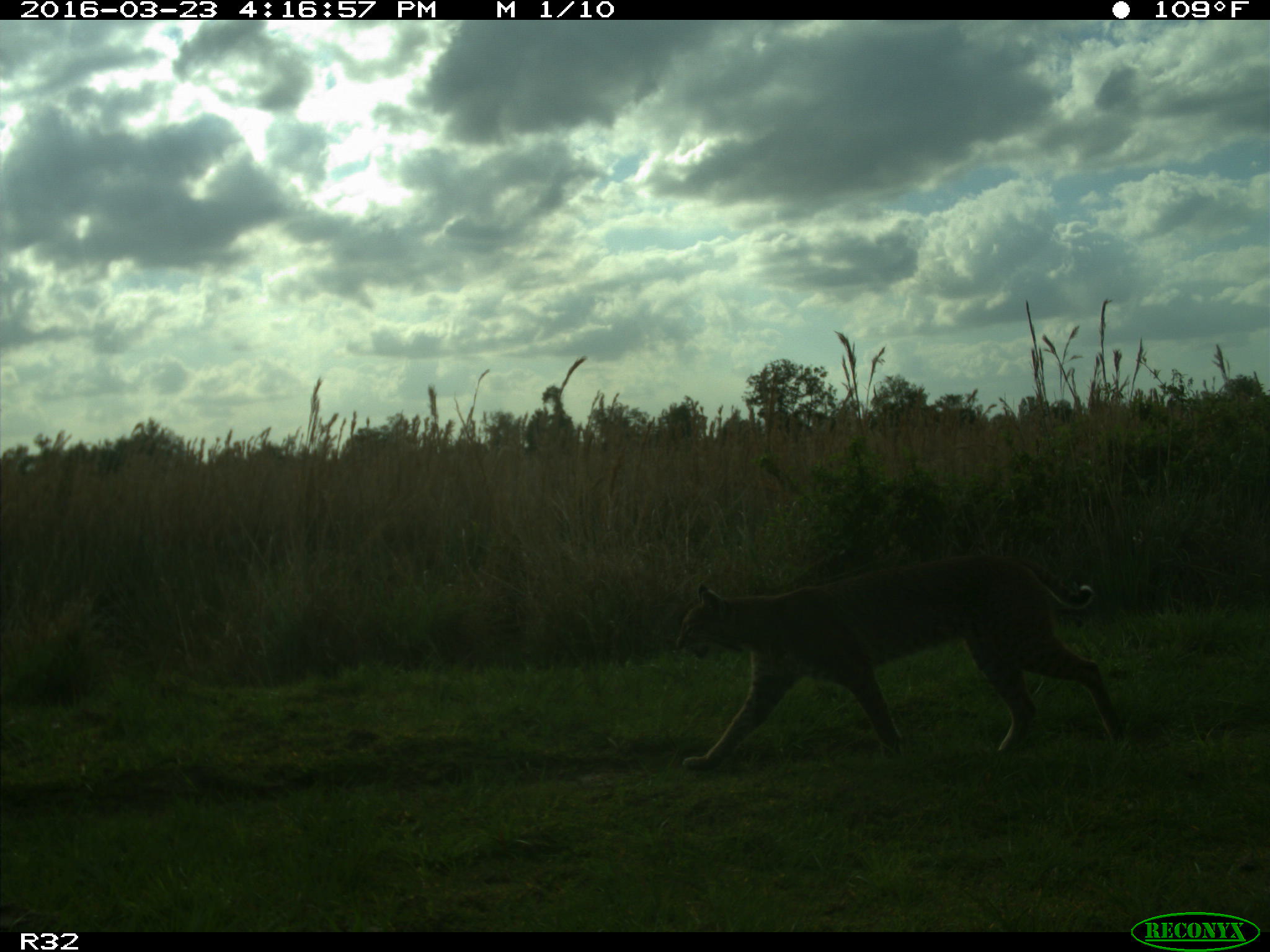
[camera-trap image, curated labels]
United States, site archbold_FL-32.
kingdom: Animalia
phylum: Chordata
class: Mammalia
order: Carnivora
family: Felidae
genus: Lynx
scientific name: Lynx rufus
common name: bobcat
Lynx rufus (bobcat).